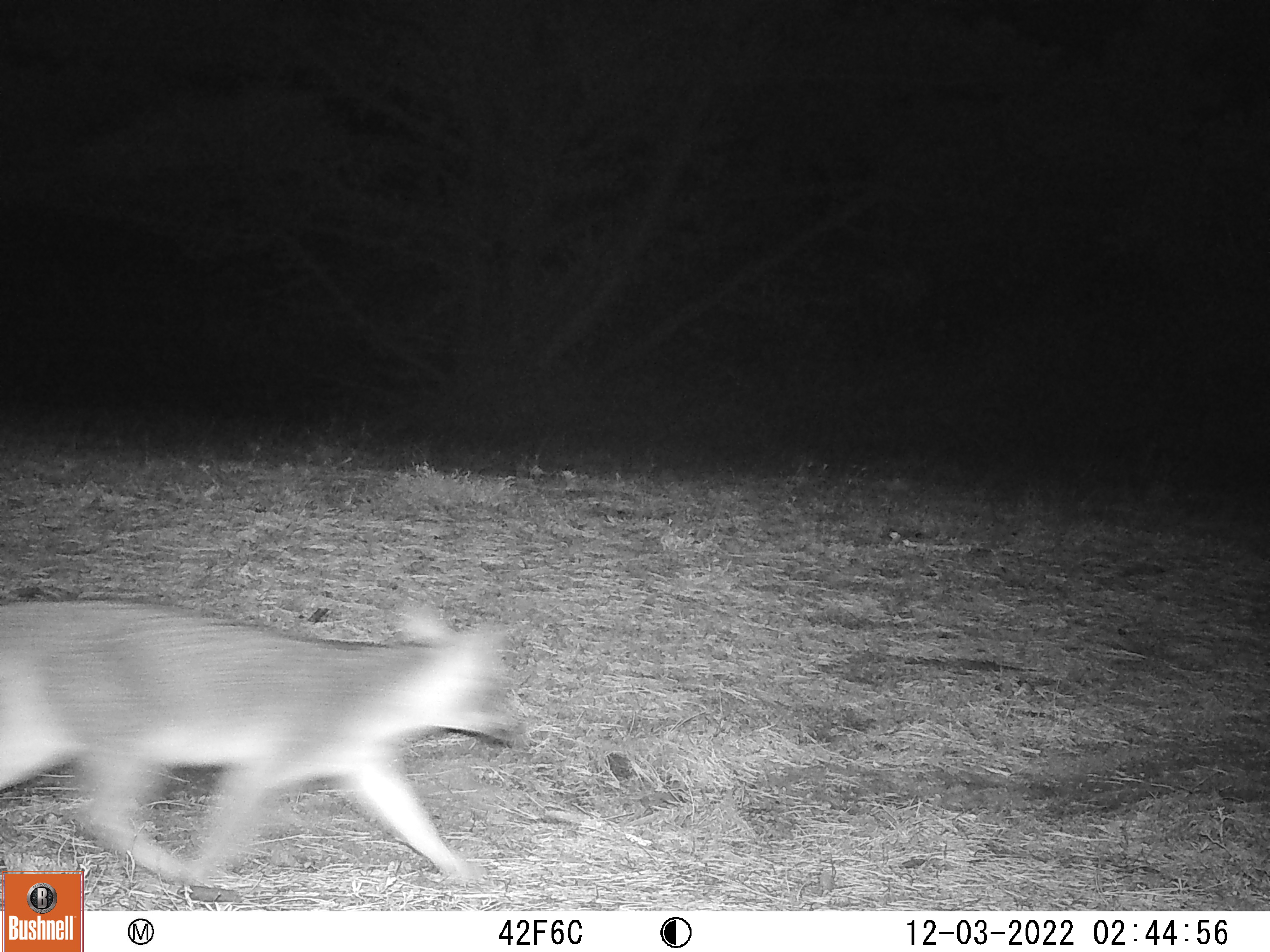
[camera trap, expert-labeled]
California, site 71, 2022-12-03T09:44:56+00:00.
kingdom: Animalia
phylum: Chordata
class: Mammalia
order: Carnivora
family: Canidae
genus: Urocyon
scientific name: Urocyon cinereoargenteus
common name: gray fox